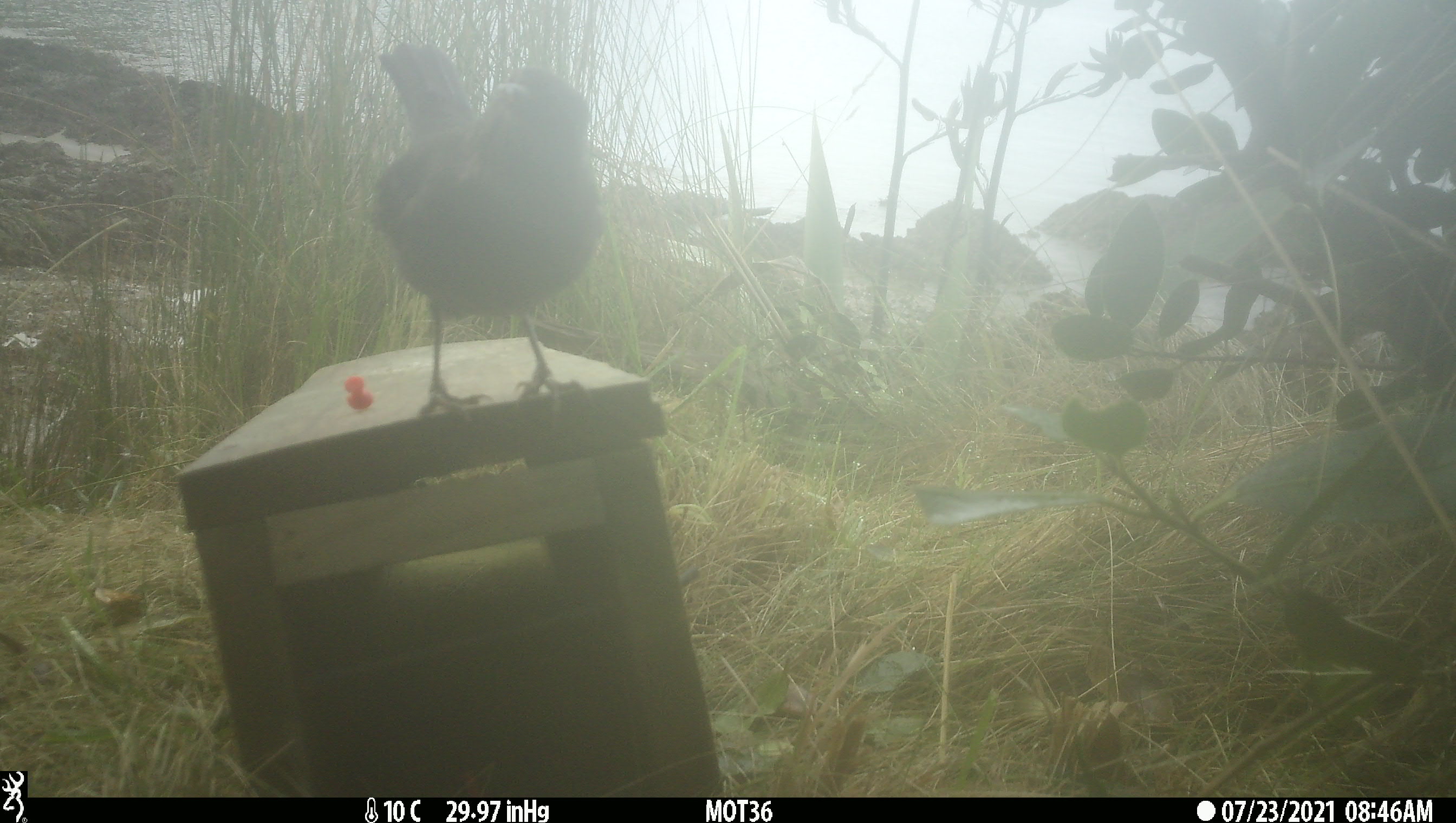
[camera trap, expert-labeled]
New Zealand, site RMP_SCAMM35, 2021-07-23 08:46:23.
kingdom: Animalia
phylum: Chordata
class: Aves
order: Passeriformes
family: Turdidae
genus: Turdus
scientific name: Turdus merula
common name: eurasian blackbird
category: blackbird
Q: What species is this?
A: Blackbird (eurasian blackbird) (Turdus merula).